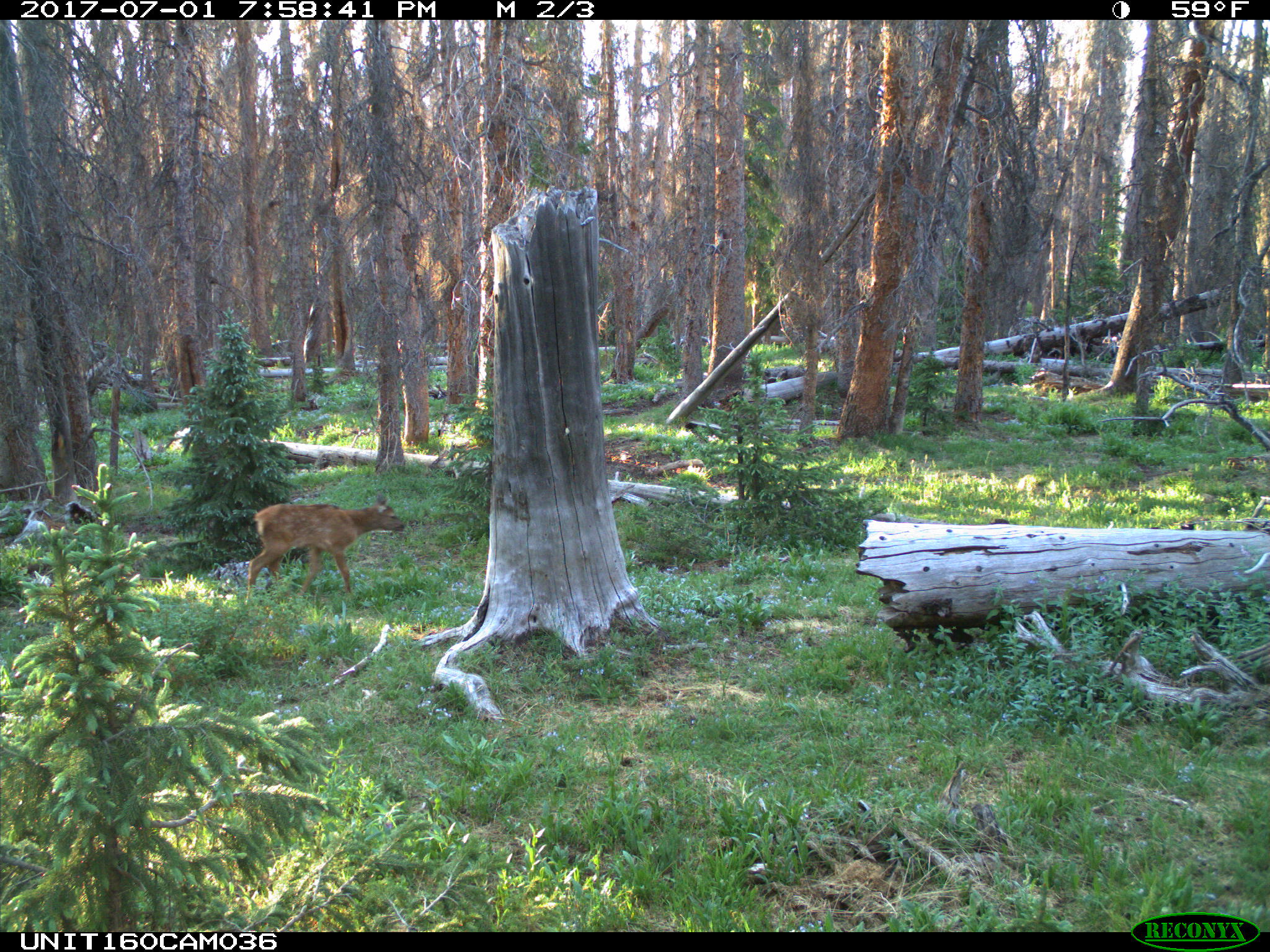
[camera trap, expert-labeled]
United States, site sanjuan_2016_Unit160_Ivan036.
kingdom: Animalia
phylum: Chordata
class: Mammalia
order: Artiodactyla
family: Cervidae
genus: Cervus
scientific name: Cervus elaphus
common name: red deer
Cervus elaphus (red deer).